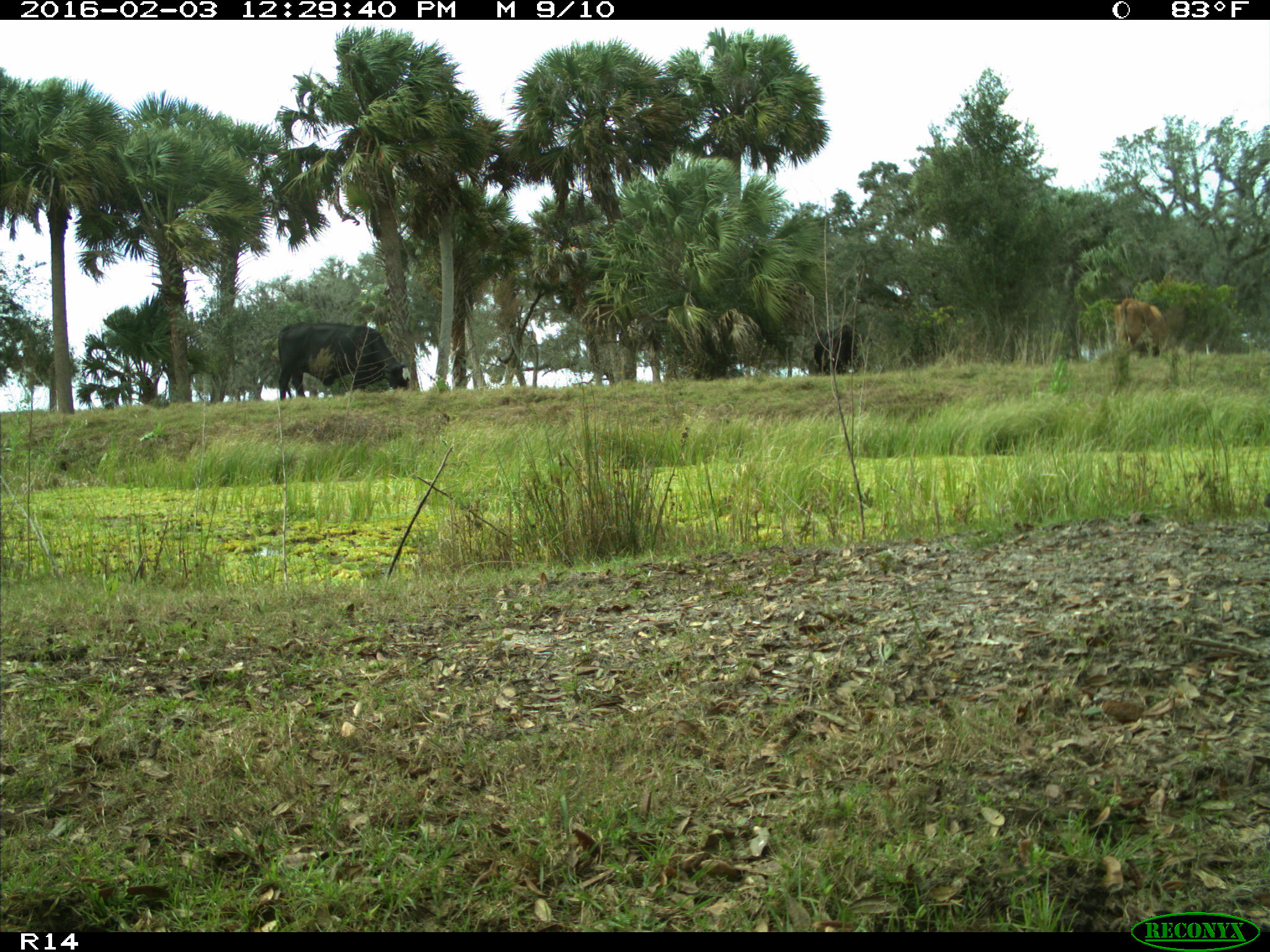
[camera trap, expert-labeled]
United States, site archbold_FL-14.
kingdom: Animalia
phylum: Chordata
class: Mammalia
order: Artiodactyla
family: Bovidae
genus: Bos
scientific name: Bos taurus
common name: domestic cow